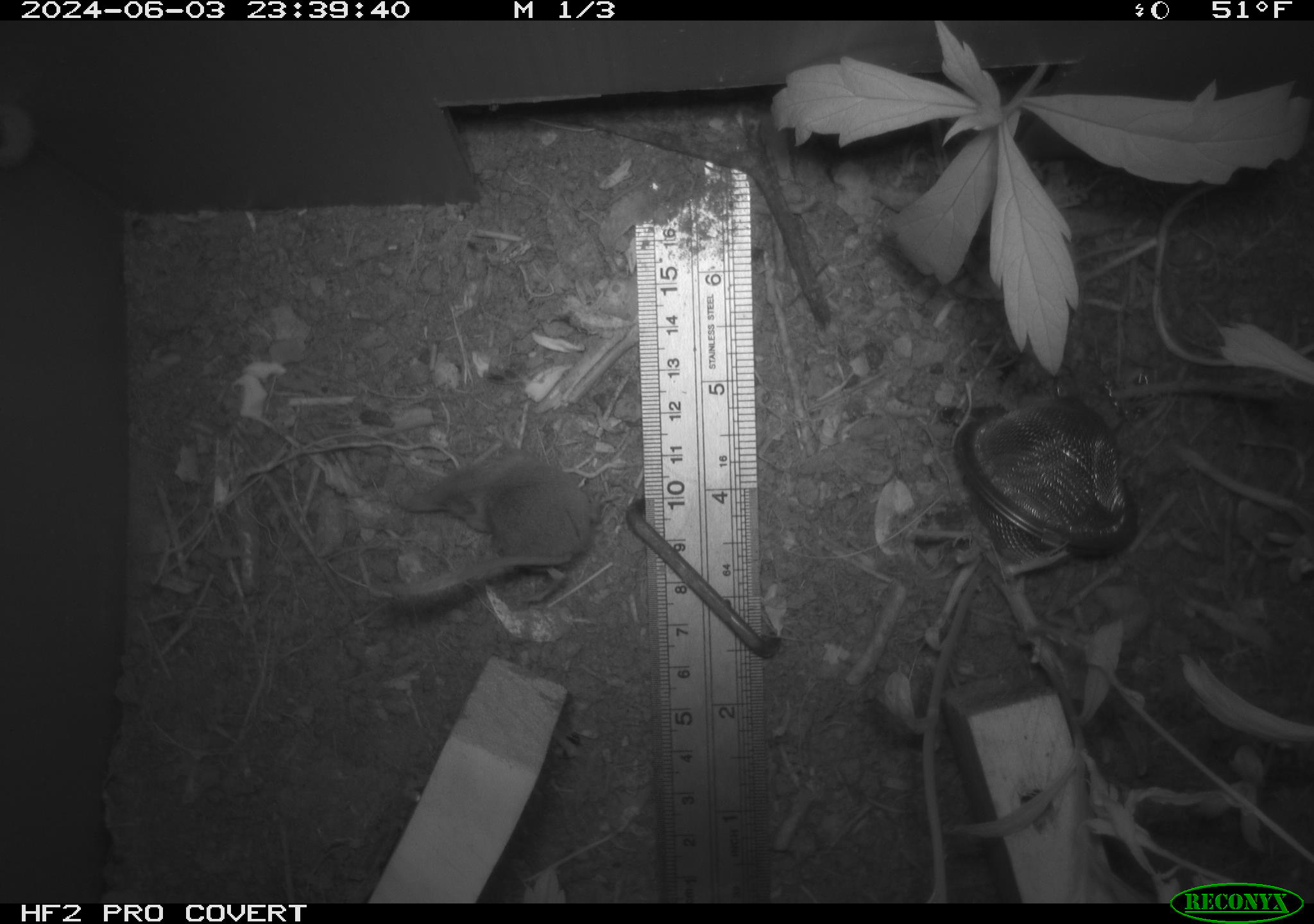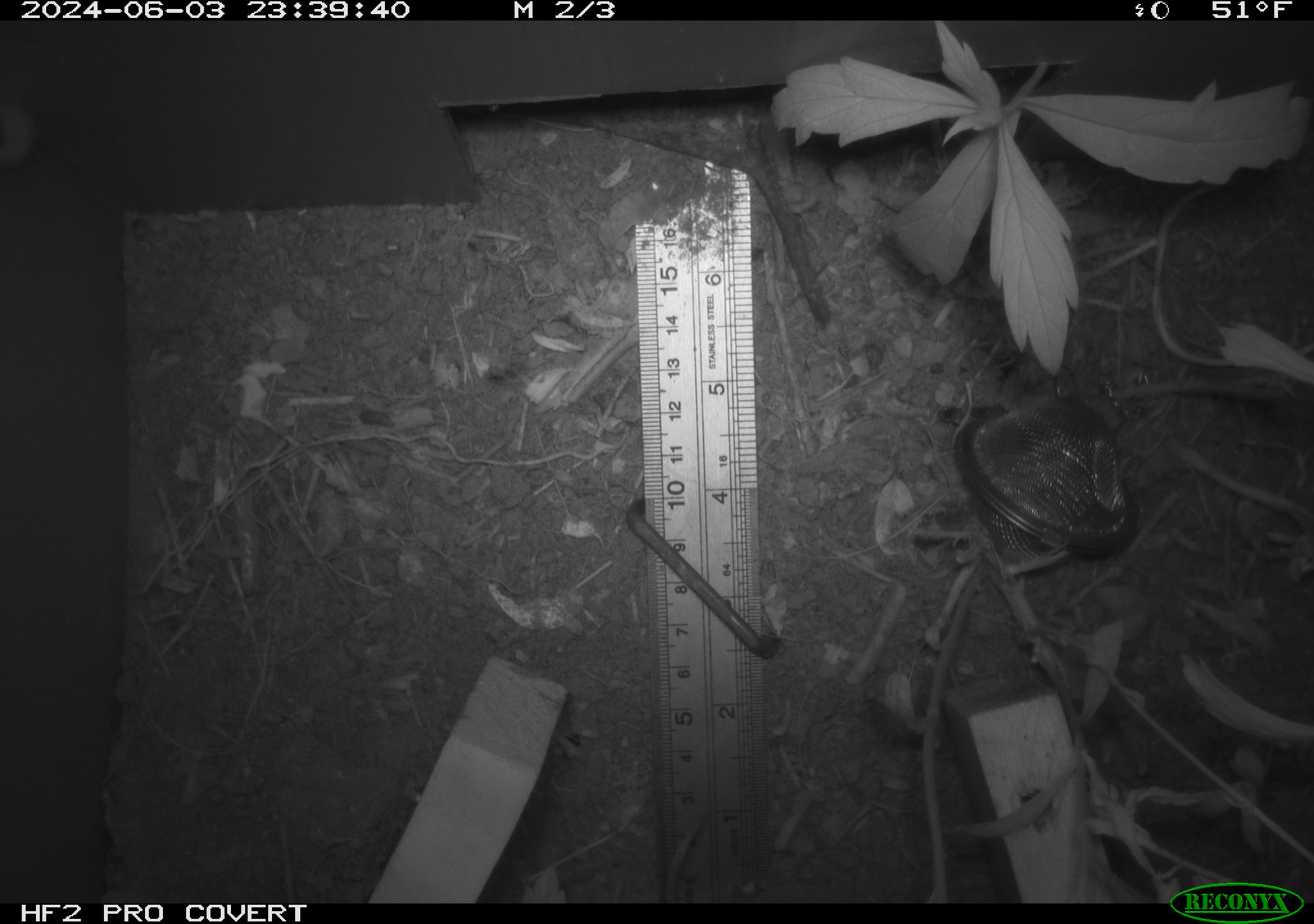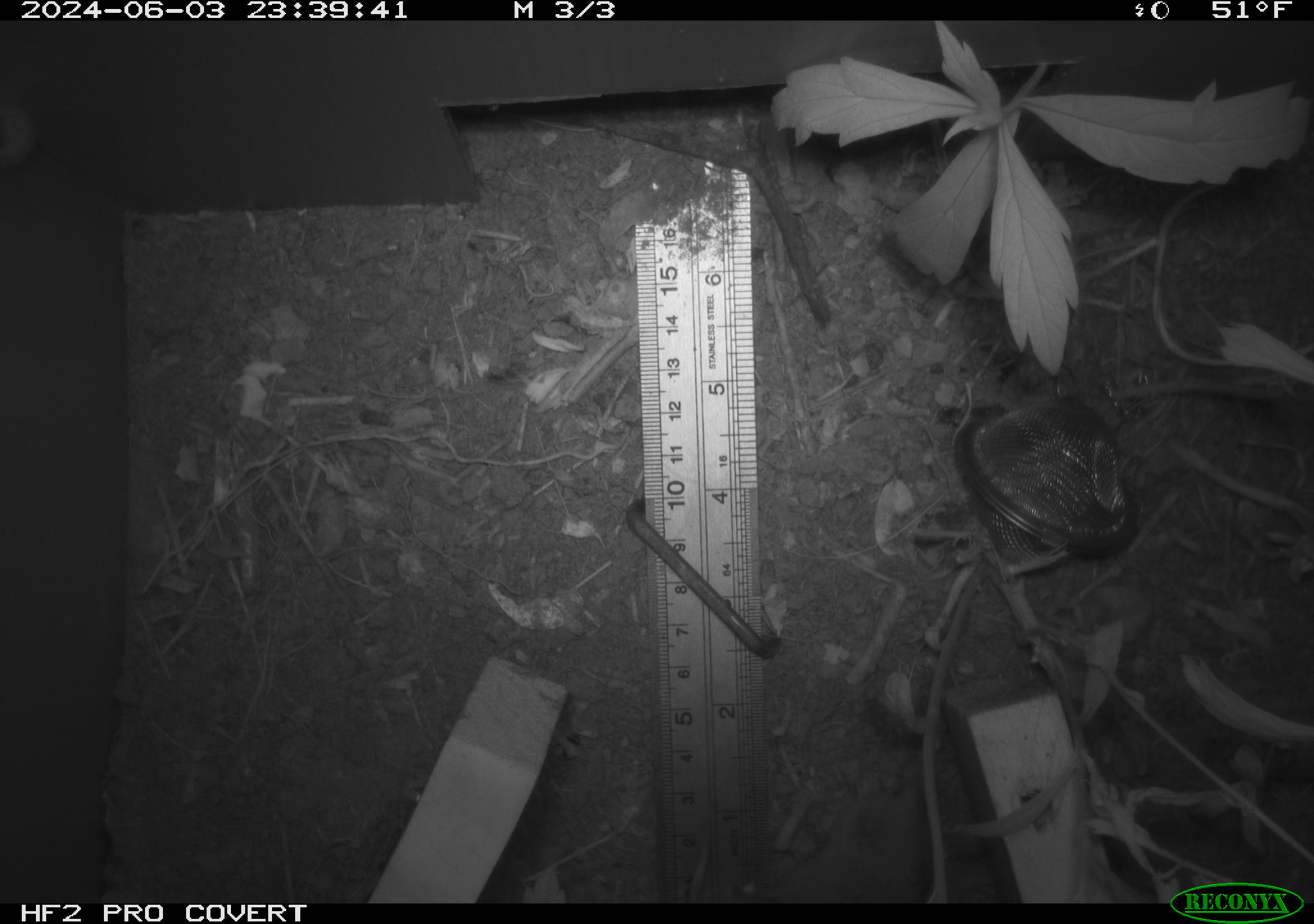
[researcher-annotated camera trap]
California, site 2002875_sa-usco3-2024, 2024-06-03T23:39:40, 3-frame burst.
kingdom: Animalia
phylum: Chordata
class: Mammalia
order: Eulipotyphla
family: Soricidae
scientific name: Soricidae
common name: shrews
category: soricidae family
Soricidae family (shrews) (Soricidae).